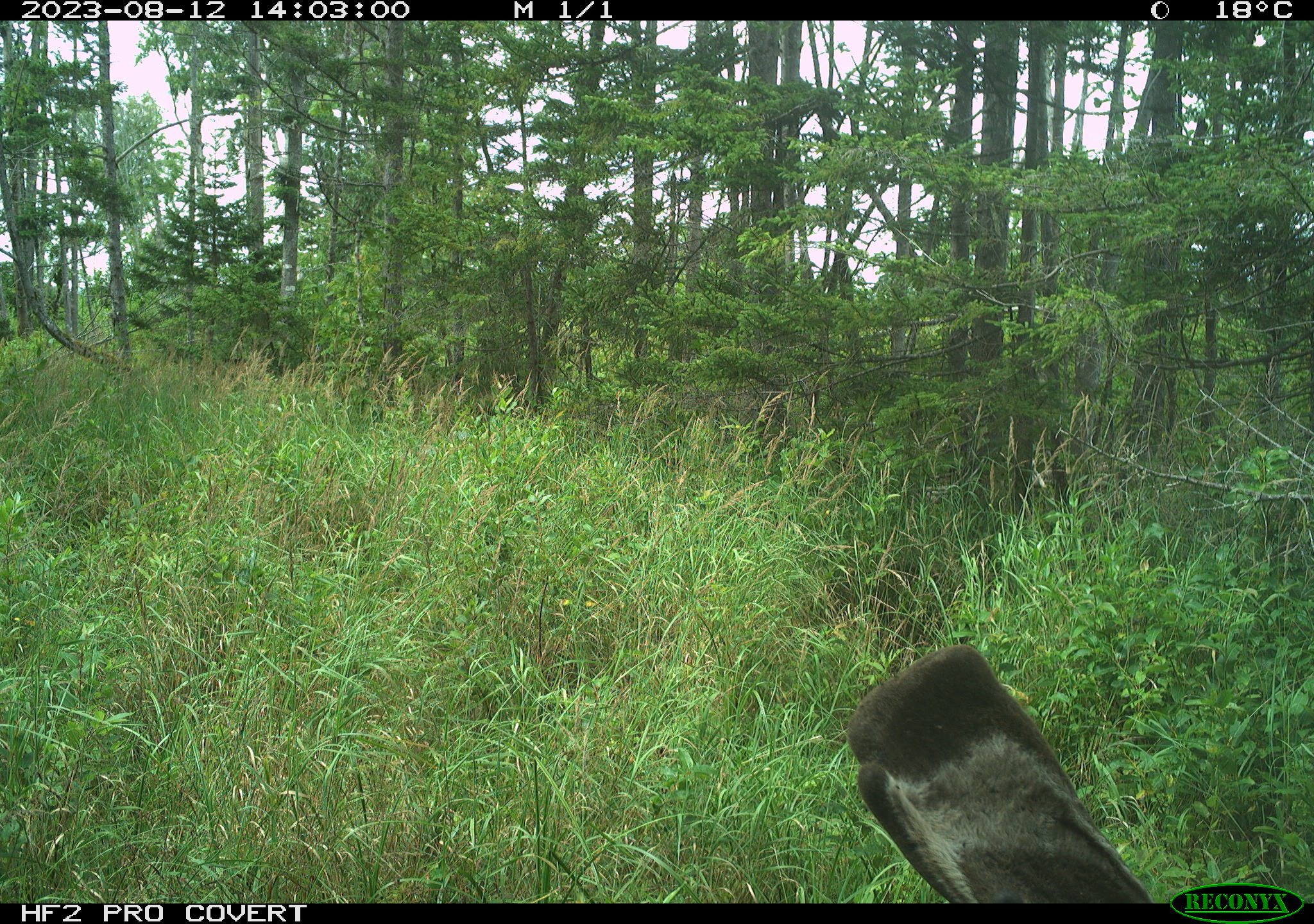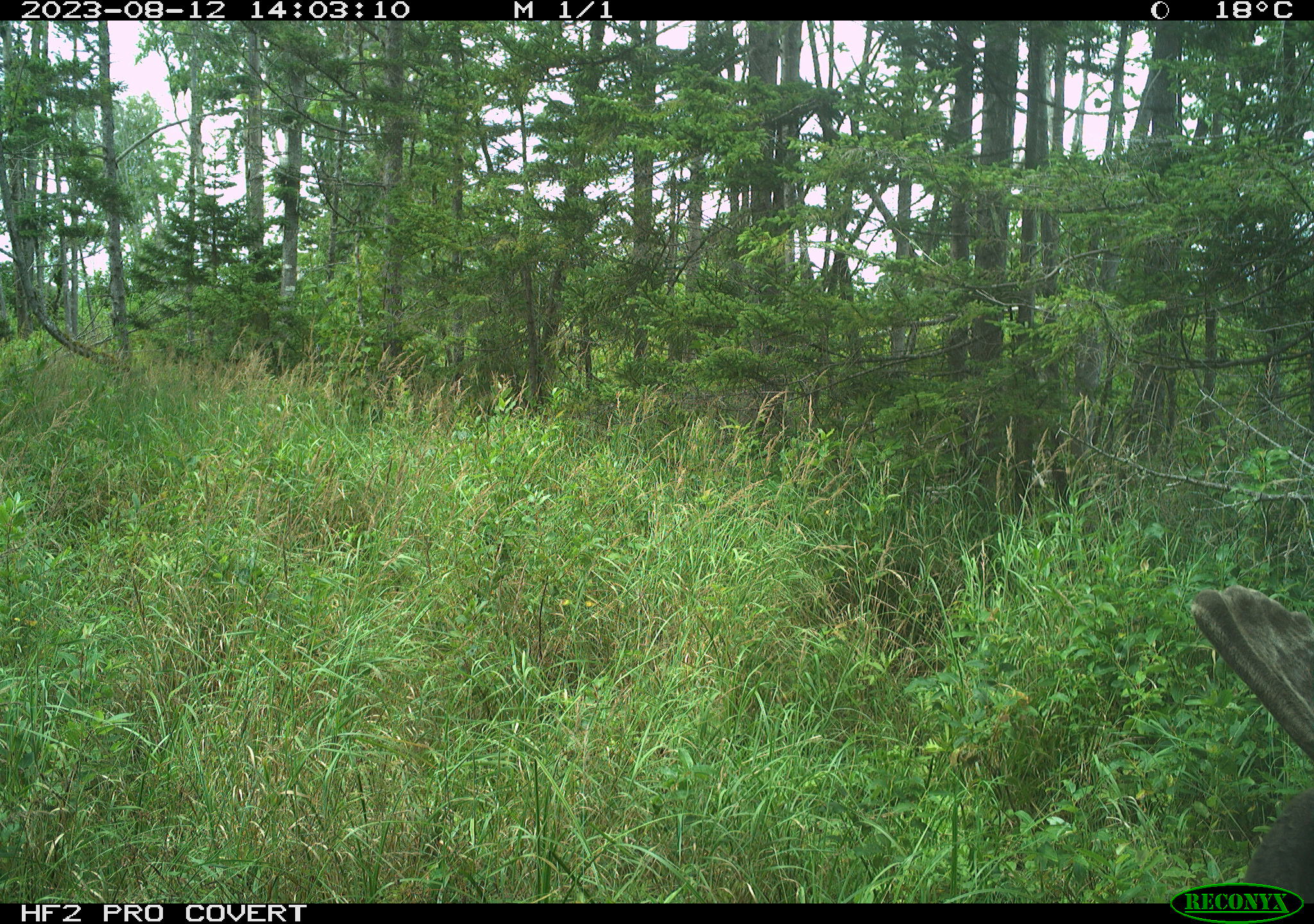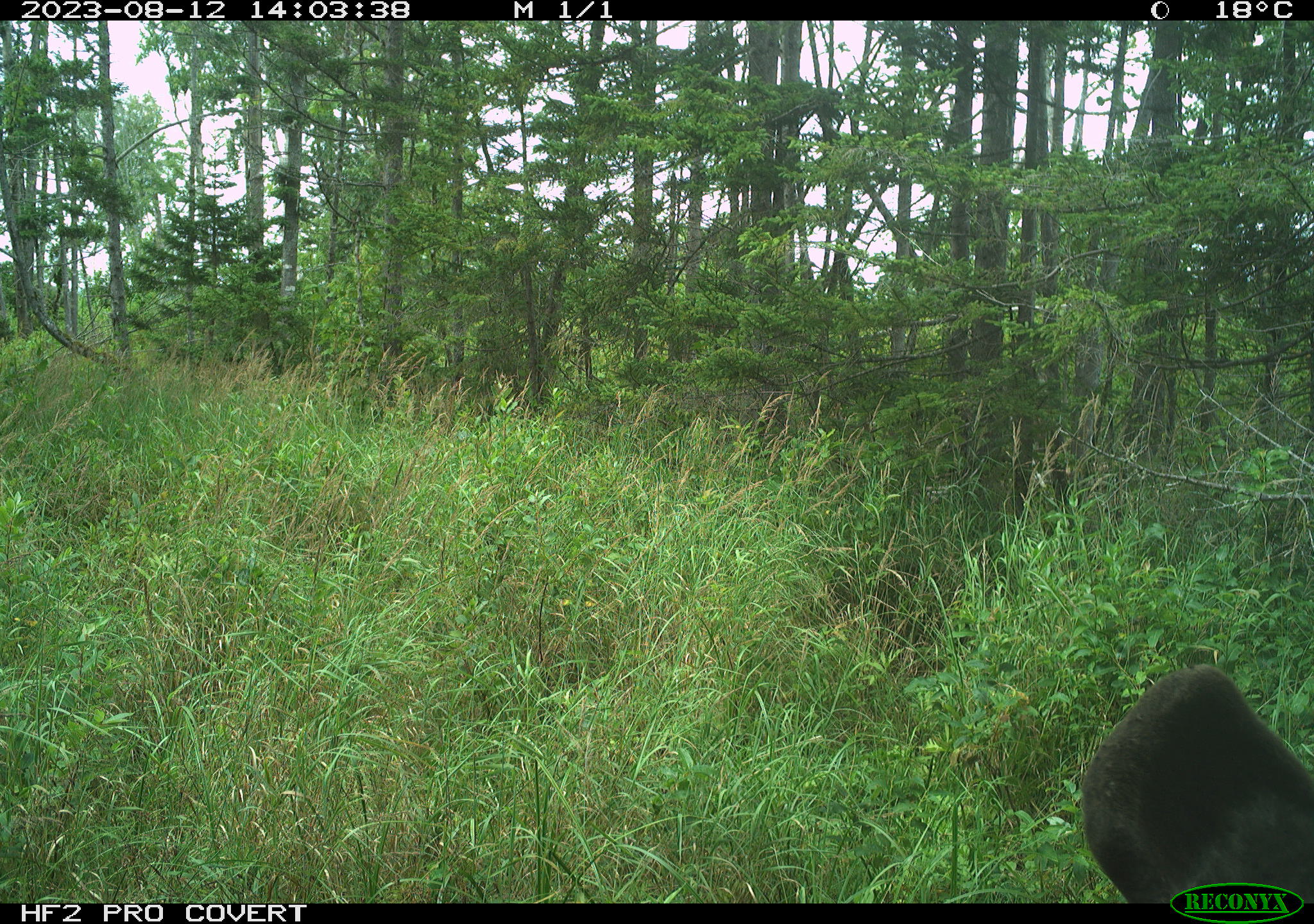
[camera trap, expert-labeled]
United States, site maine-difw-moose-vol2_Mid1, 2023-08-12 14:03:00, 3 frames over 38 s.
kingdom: Animalia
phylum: Chordata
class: Mammalia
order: Artiodactyla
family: Cervidae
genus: Alces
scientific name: Alces alces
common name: moose